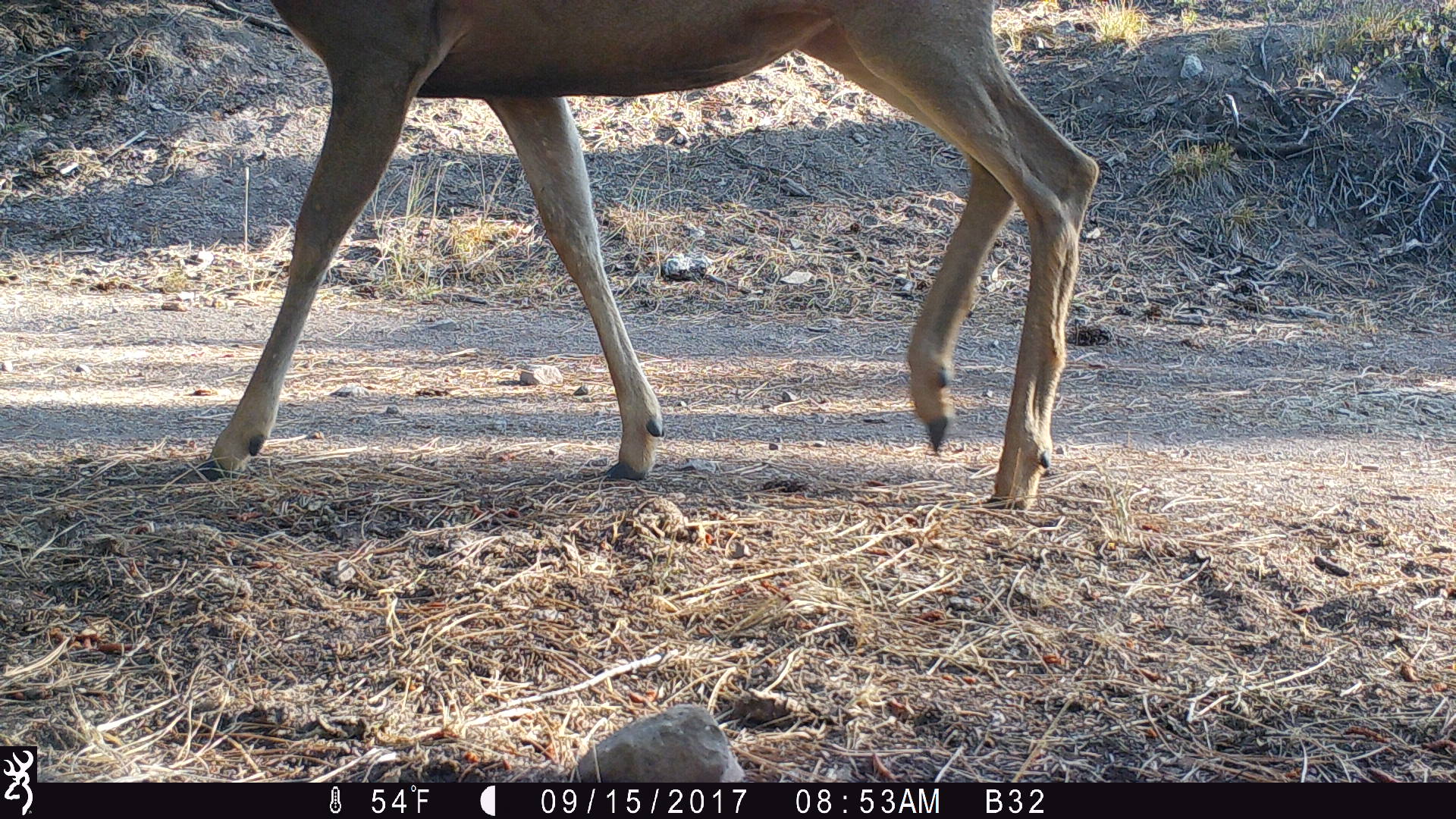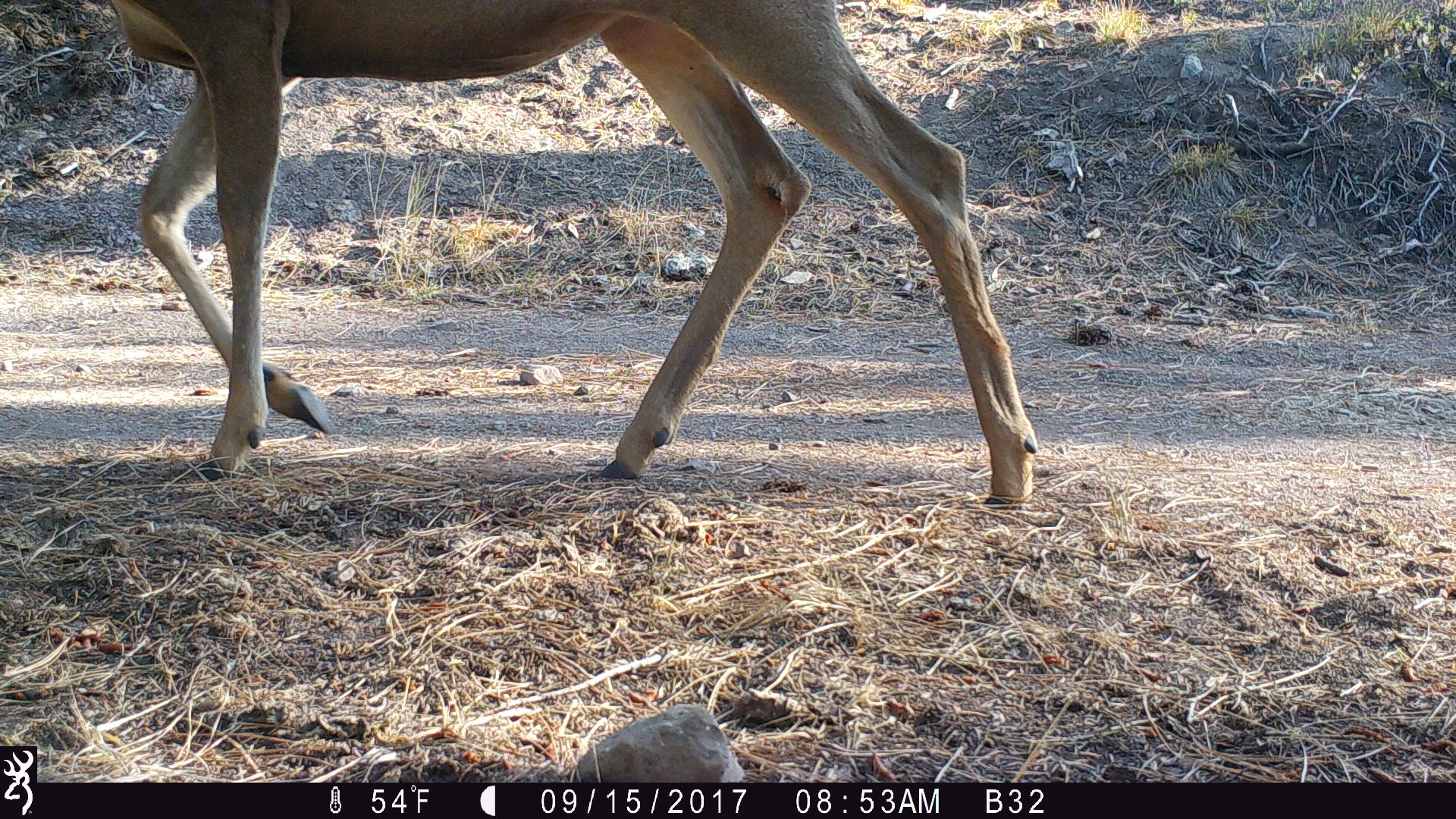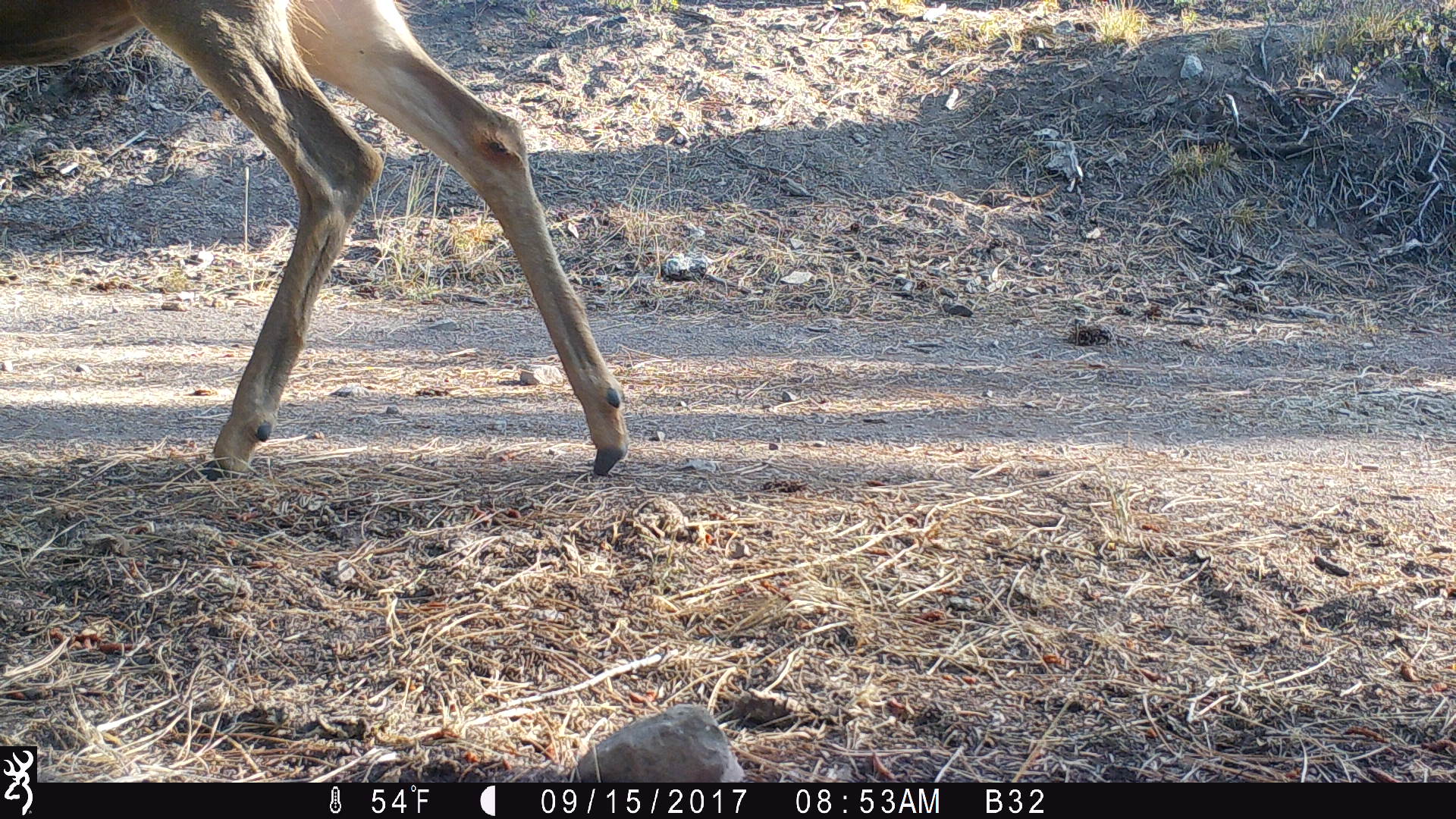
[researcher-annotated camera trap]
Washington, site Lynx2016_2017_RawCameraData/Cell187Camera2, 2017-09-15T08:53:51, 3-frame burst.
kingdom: Animalia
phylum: Chordata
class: Mammalia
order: Artiodactyla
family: Cervidae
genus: Odocoileus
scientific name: Odocoileus hemionus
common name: mule deer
Odocoileus hemionus (mule deer). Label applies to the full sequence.